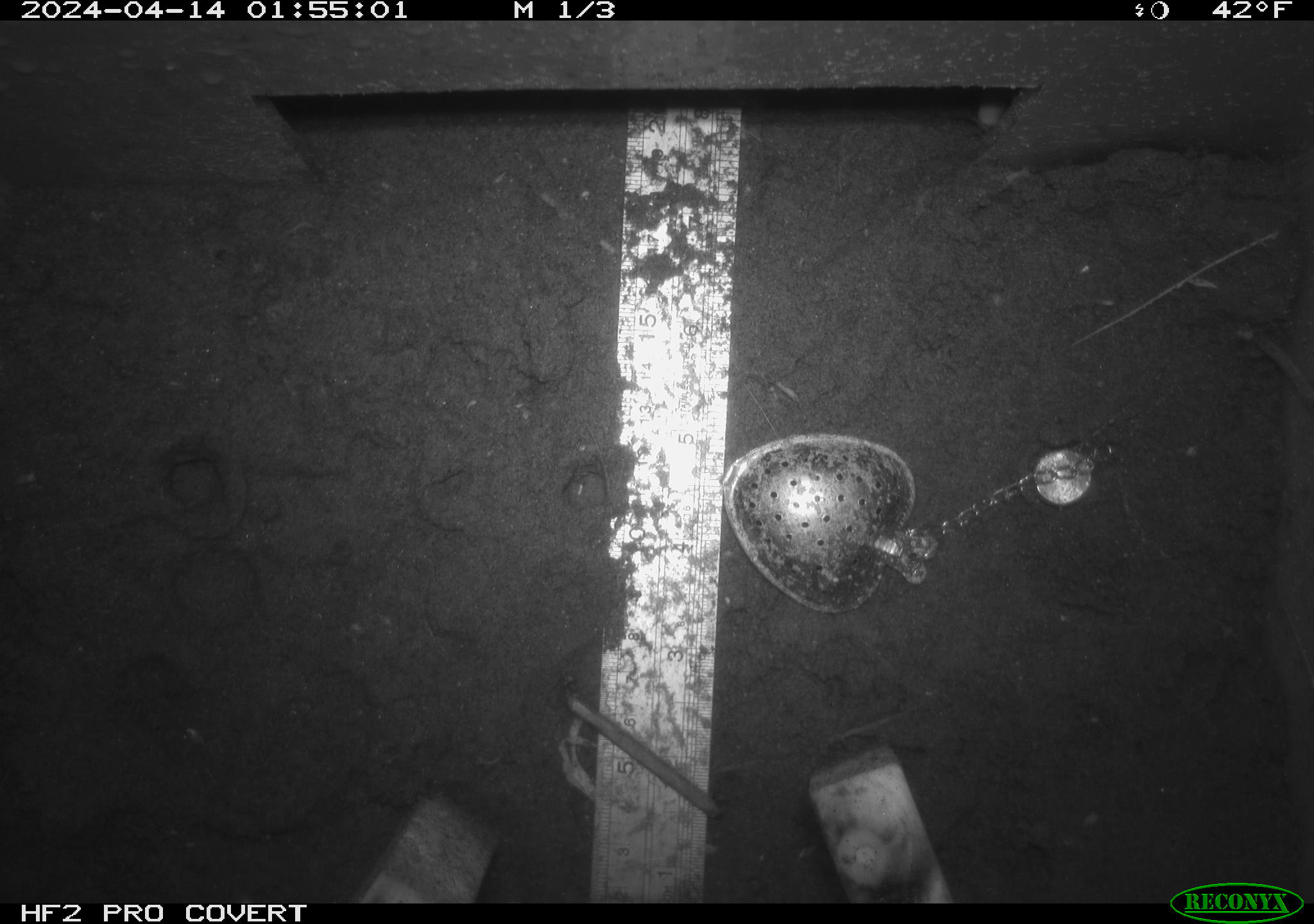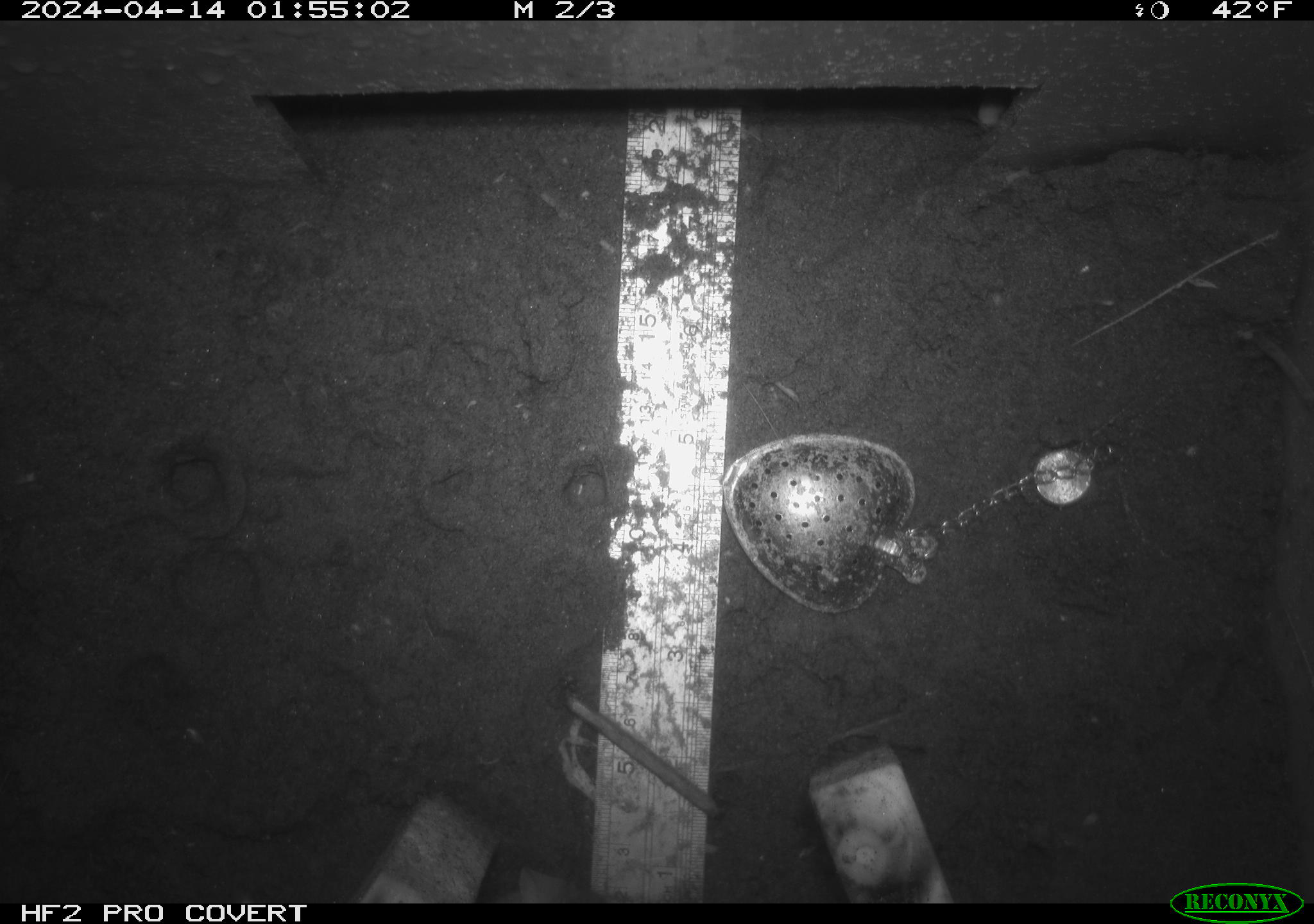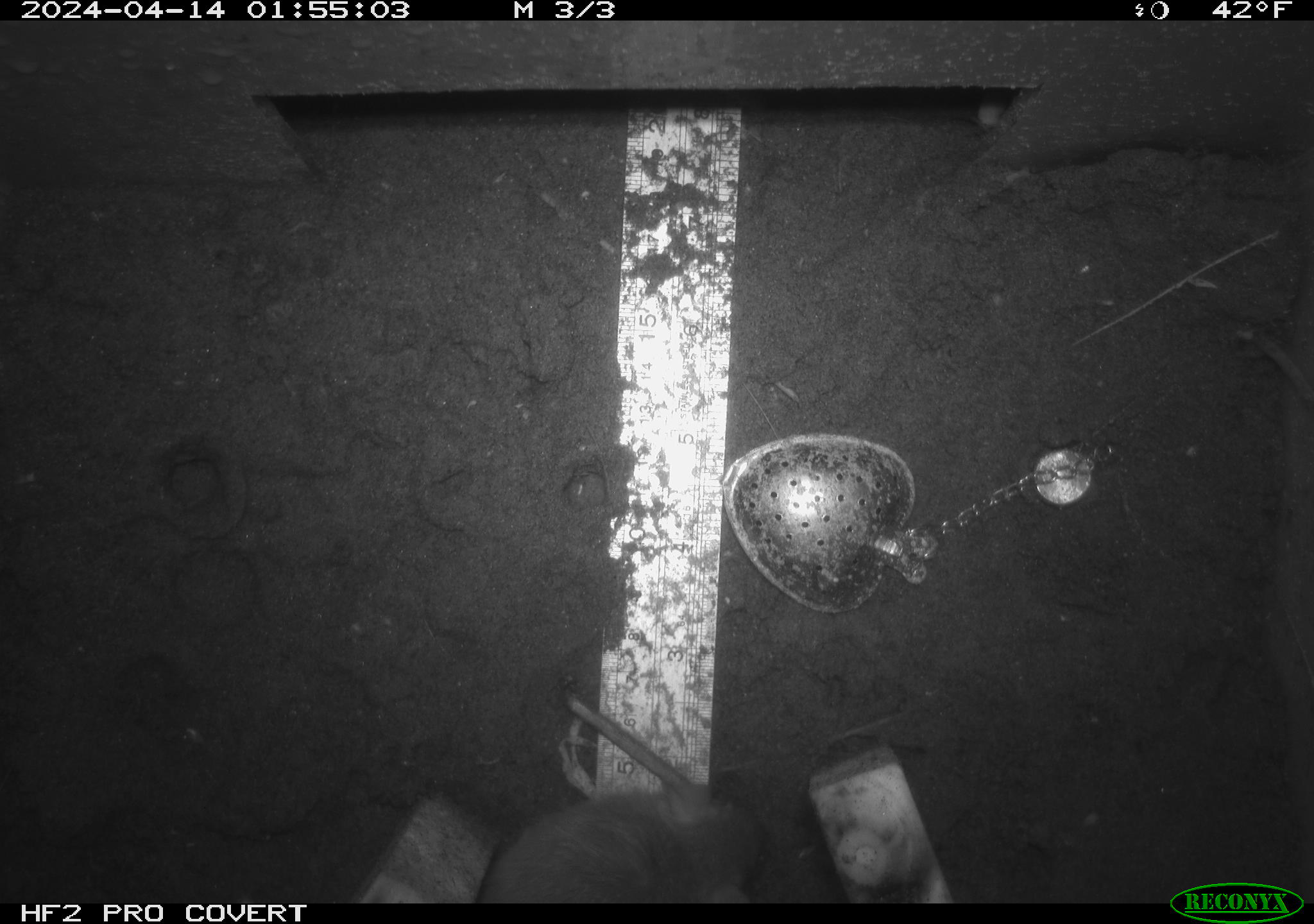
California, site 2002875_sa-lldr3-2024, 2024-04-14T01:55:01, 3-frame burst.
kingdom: Animalia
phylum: Chordata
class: Mammalia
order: Rodentia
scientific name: Rodentia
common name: rodent